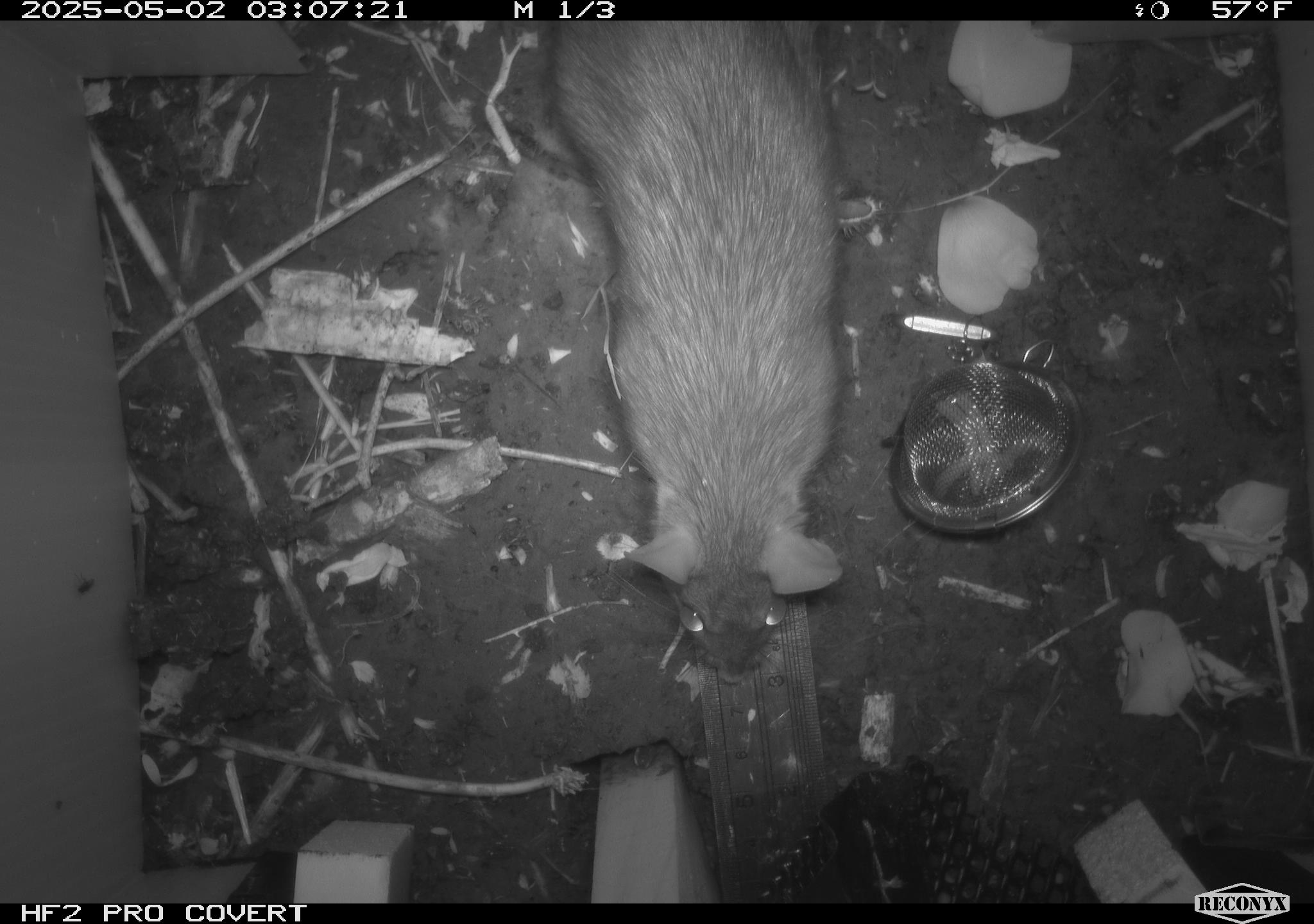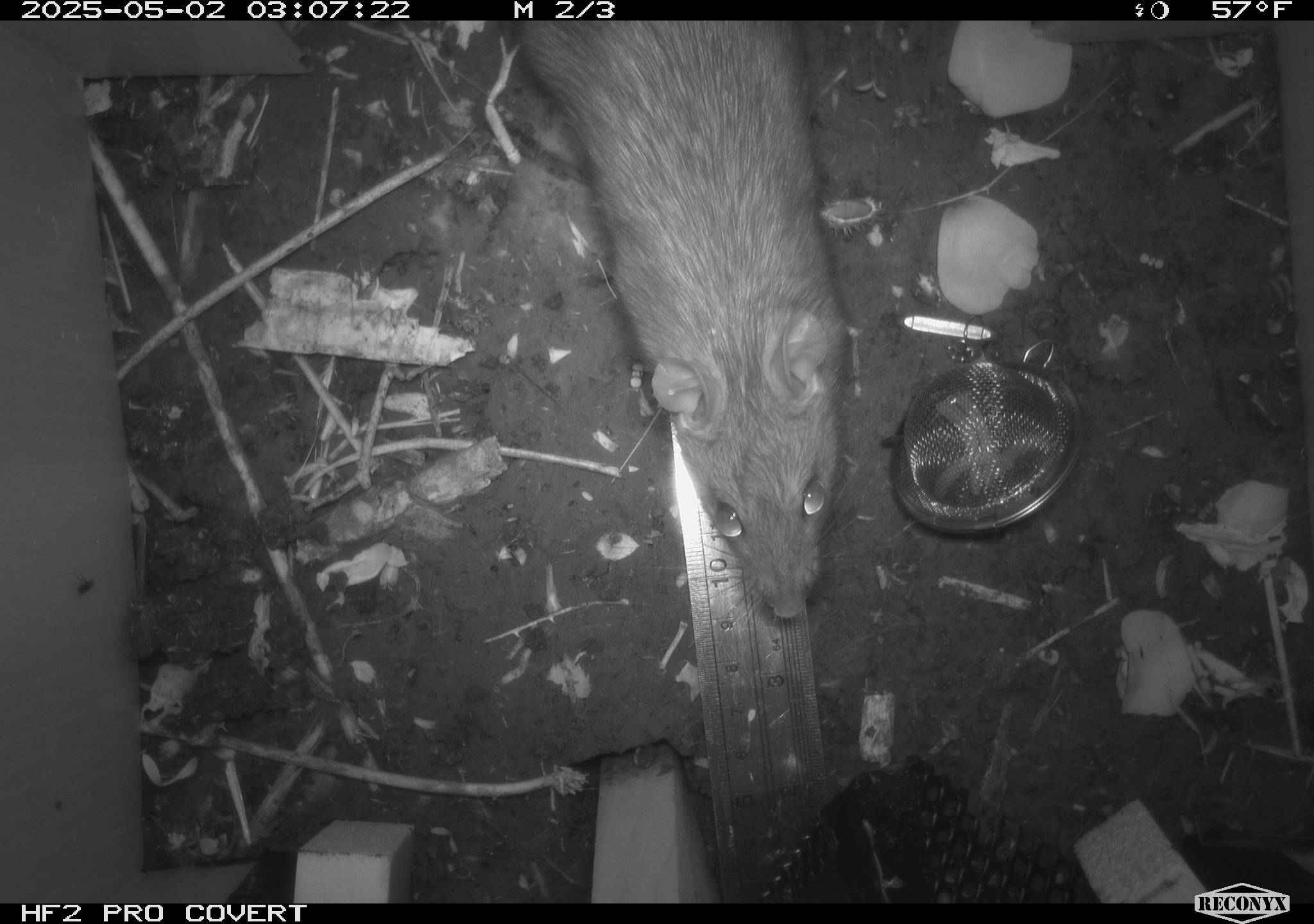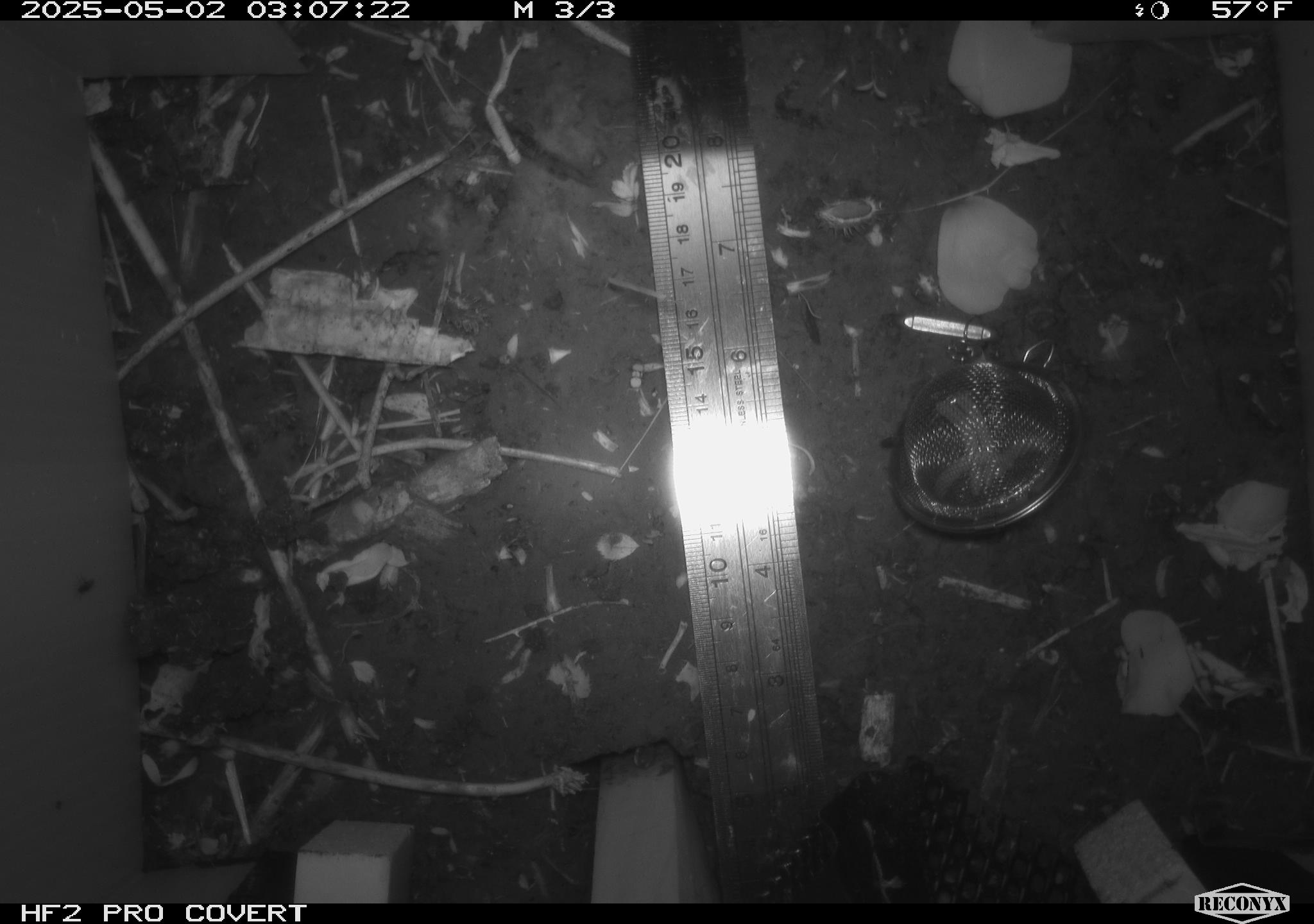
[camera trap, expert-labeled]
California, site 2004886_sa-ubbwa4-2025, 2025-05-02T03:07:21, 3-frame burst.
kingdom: Animalia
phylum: Chordata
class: Mammalia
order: Rodentia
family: Muridae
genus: Rattus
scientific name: Rattus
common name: rat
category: rattus species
Rattus species (rat) (Rattus).